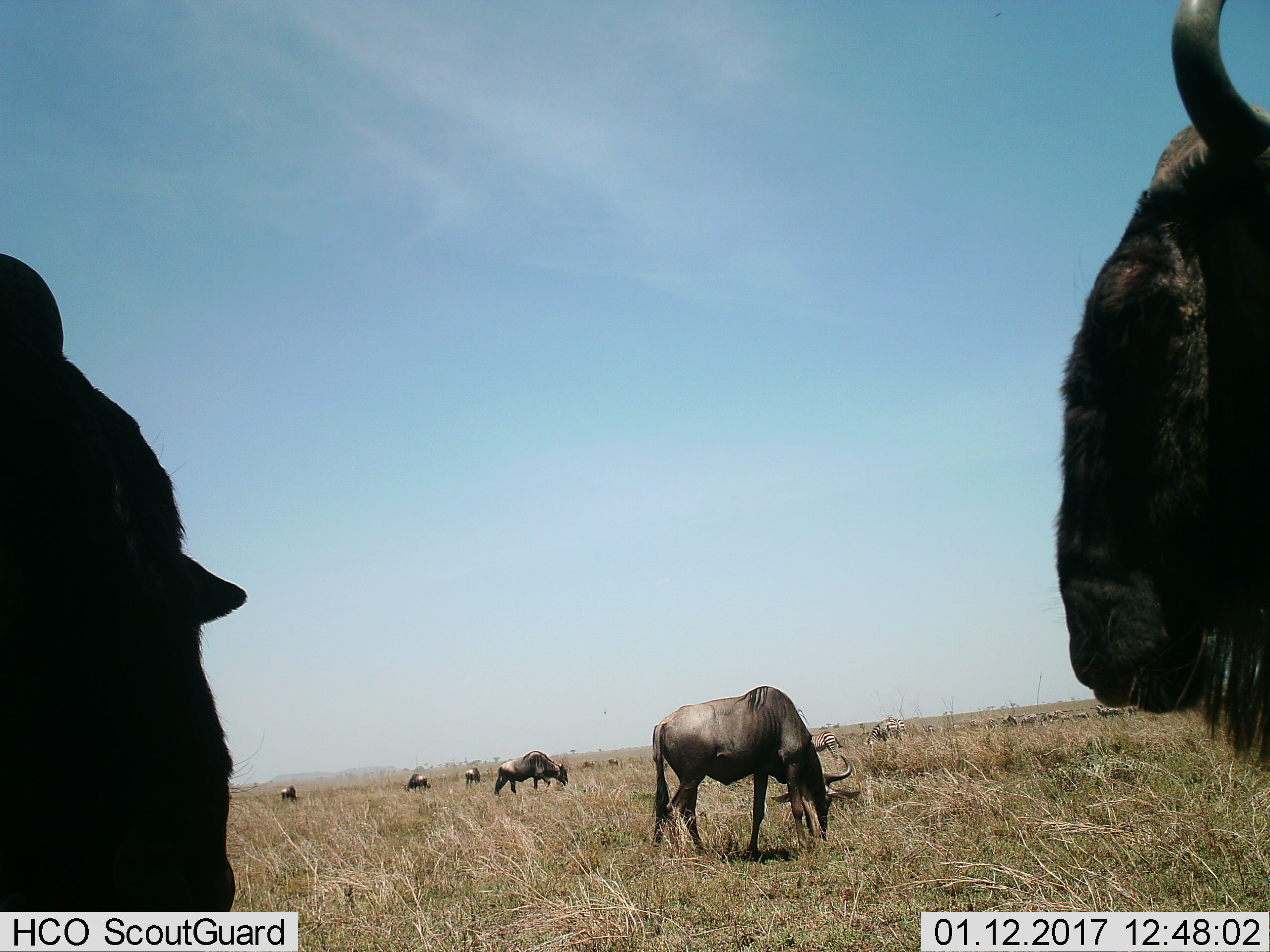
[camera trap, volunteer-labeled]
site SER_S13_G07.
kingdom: Animalia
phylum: Chordata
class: Mammalia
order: Artiodactyla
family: Bovidae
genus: Connochaetes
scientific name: Connochaetes taurinus taurinus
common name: blue wildebeest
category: wildebeestblue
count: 9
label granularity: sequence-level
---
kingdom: Animalia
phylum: Chordata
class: Mammalia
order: Perissodactyla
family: Equidae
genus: Equus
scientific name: Equus quagga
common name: plains zebra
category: zebraplains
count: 11-50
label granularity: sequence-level